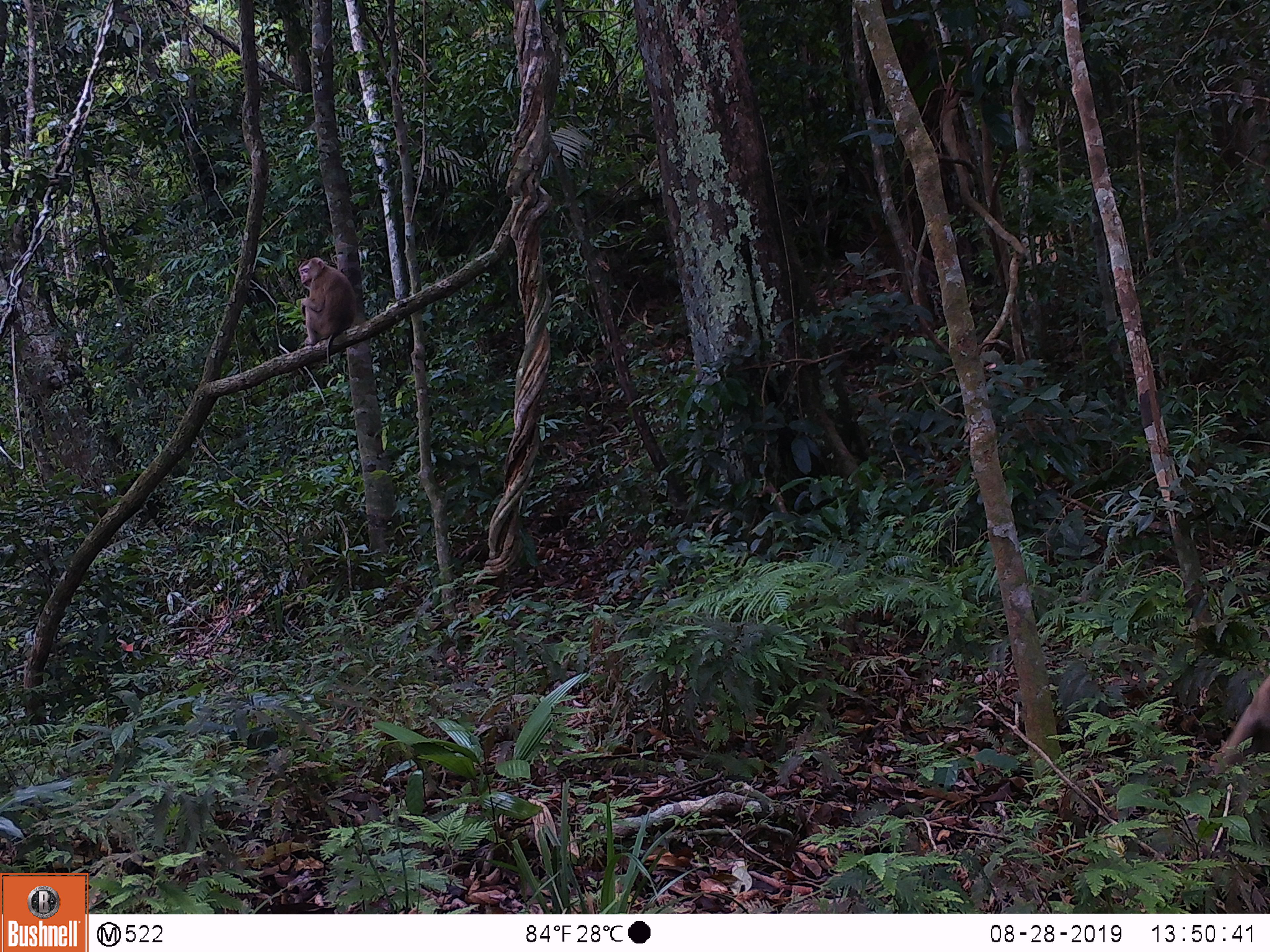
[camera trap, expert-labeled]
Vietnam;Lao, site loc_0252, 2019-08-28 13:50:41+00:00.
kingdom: Animalia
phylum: Chordata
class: Mammalia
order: Primates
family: Cercopithecidae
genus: Macaca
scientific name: Macaca nemestrina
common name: pig-tailed macaque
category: pig tailed macaque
Pig tailed macaque (pig-tailed macaque) (Macaca nemestrina). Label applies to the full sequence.